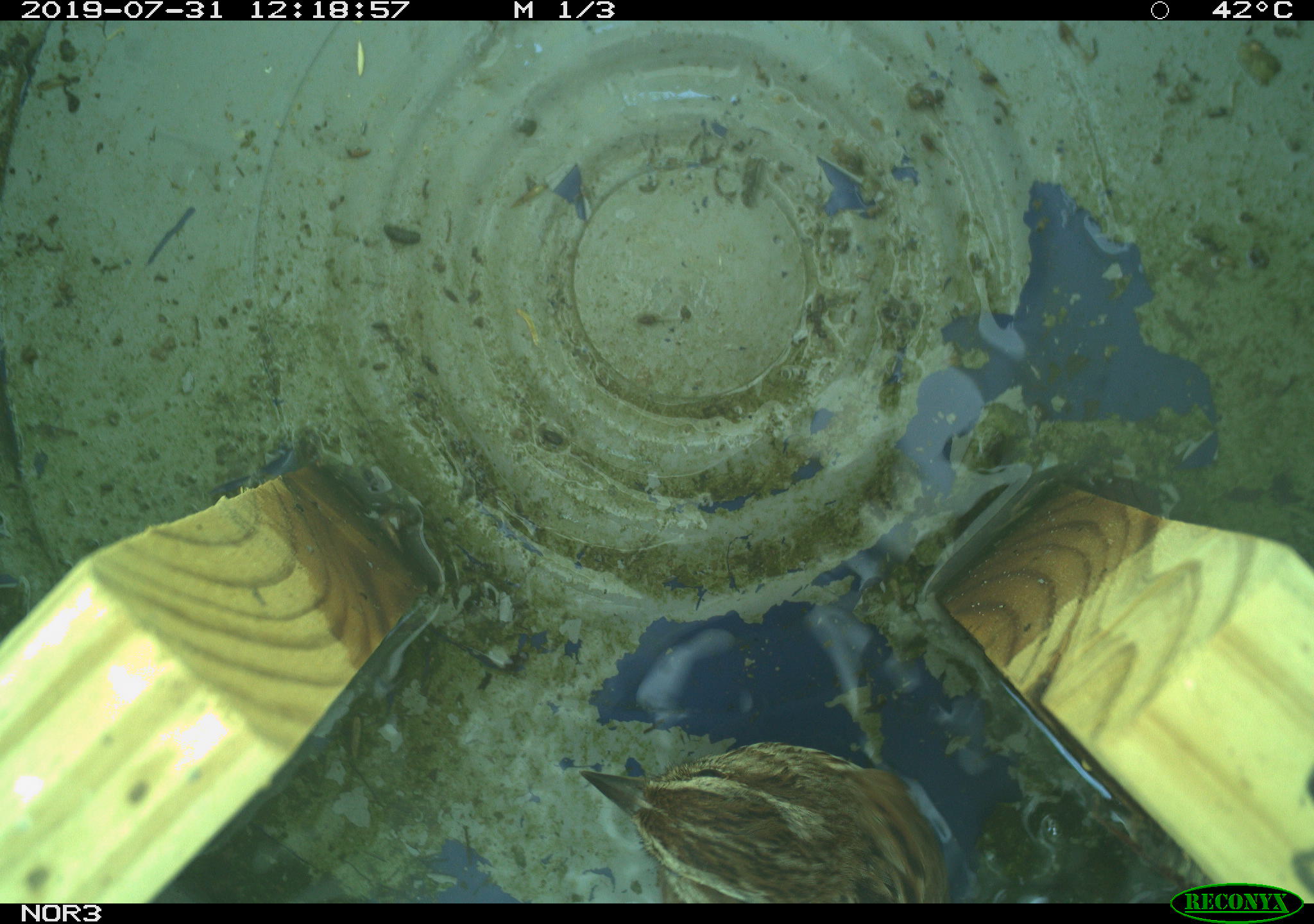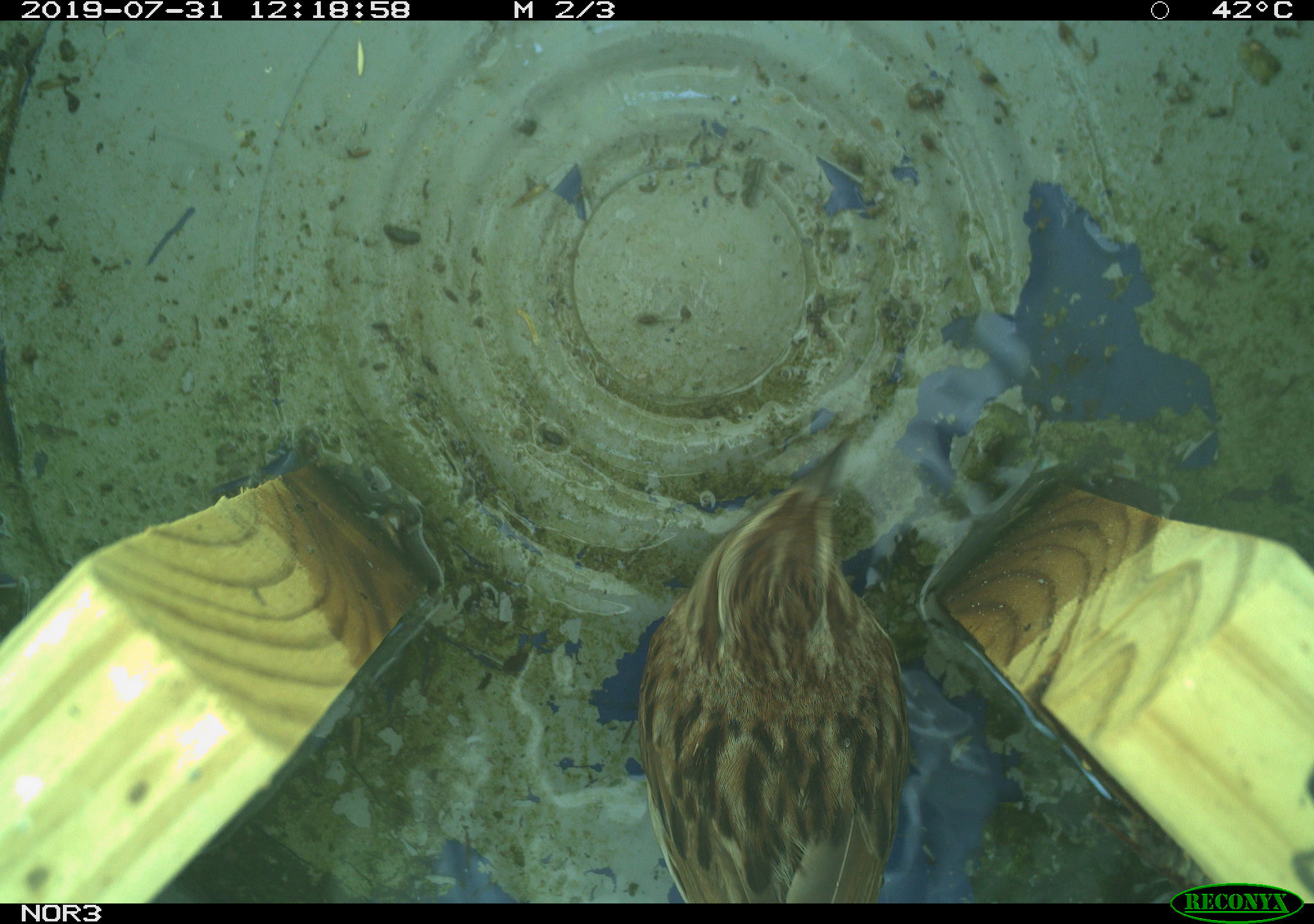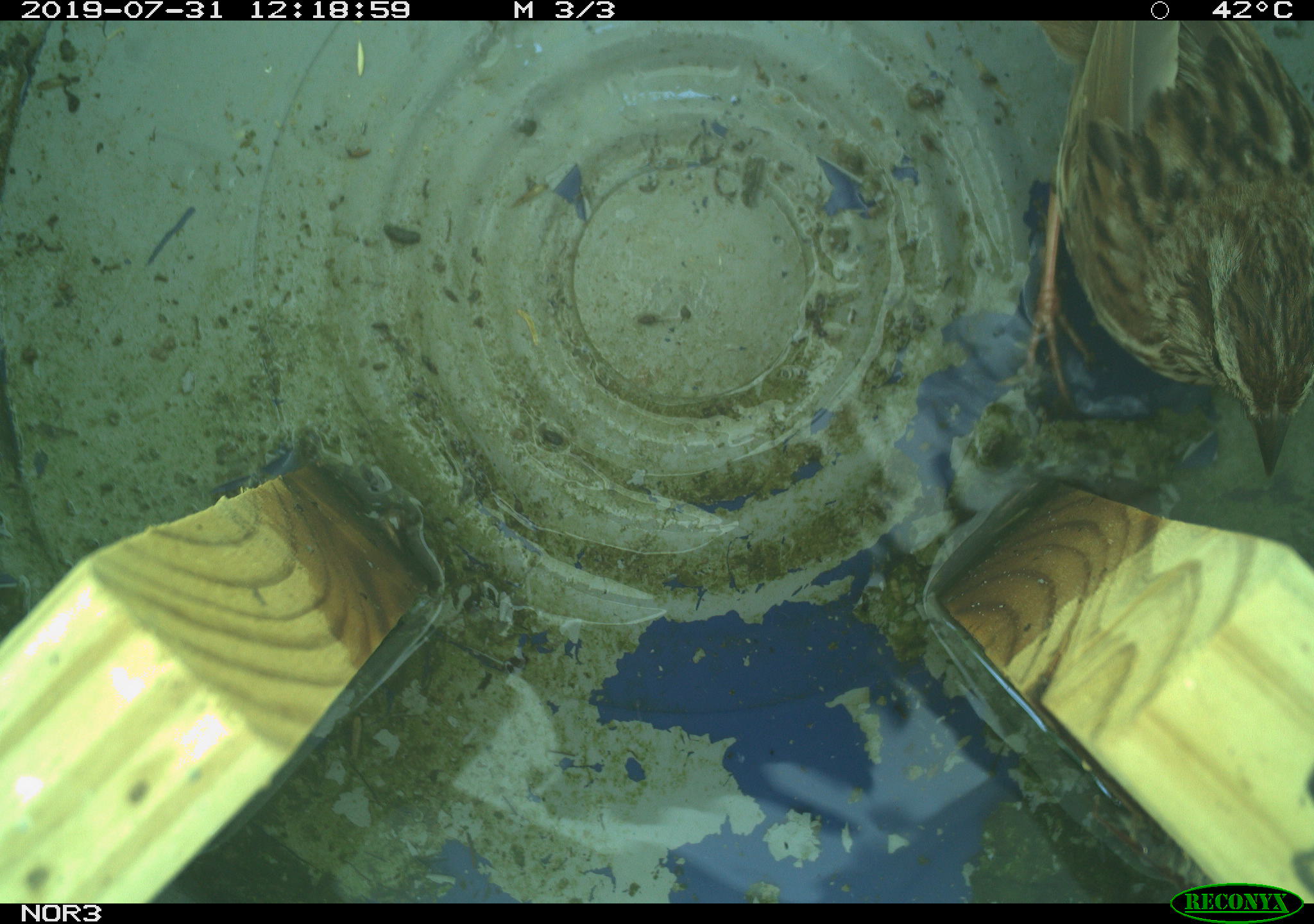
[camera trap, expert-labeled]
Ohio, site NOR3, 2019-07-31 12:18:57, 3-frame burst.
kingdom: Animalia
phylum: Chordata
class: Aves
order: Passeriformes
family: Passerellidae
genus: Melospiza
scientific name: Melospiza melodia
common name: song sparrow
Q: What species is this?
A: Song sparrow (Melospiza melodia).